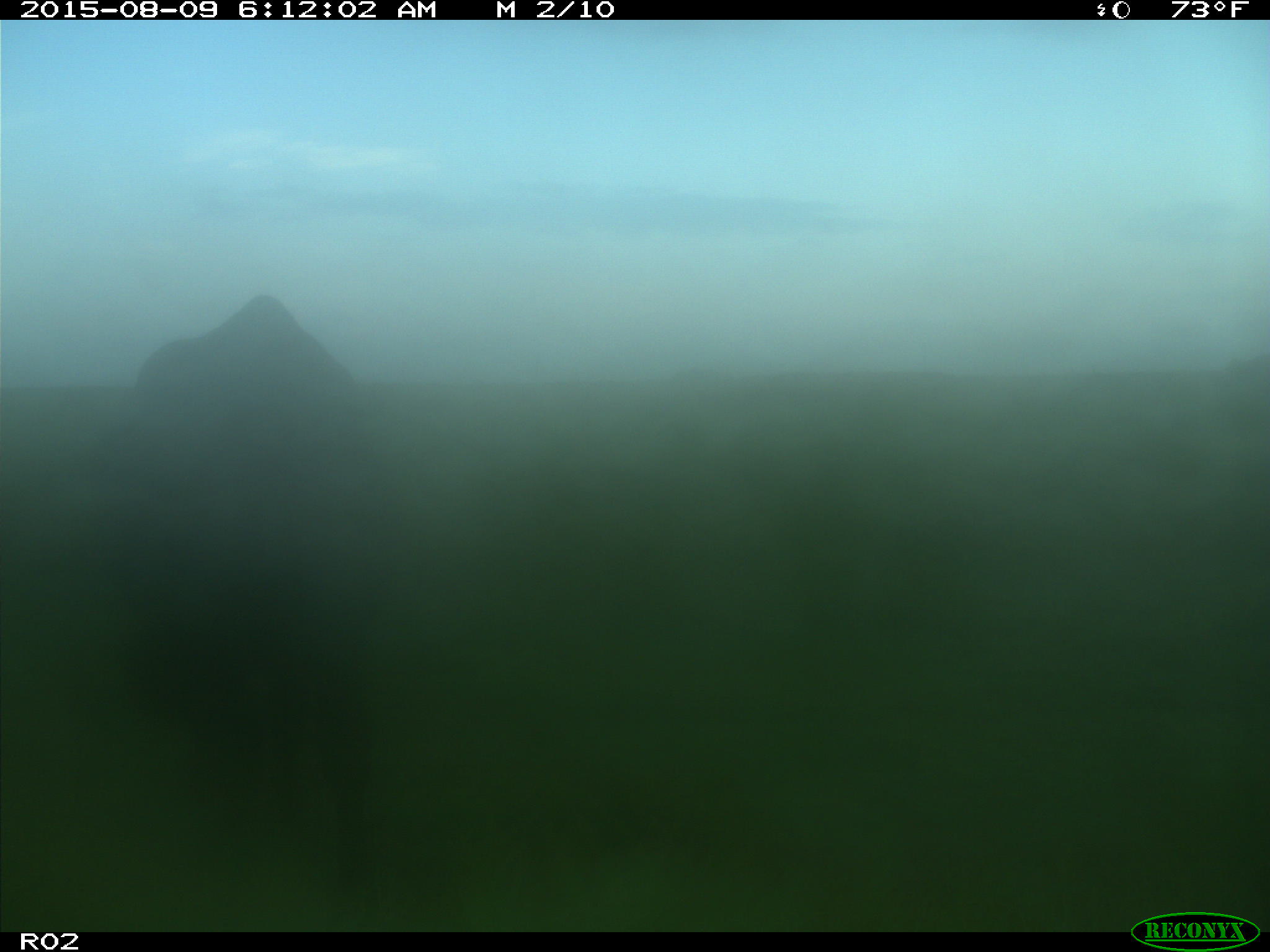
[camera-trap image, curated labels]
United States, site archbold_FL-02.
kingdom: Animalia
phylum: Chordata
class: Mammalia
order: Artiodactyla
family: Bovidae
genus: Bos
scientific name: Bos taurus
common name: domestic cow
Bos taurus (domestic cow).